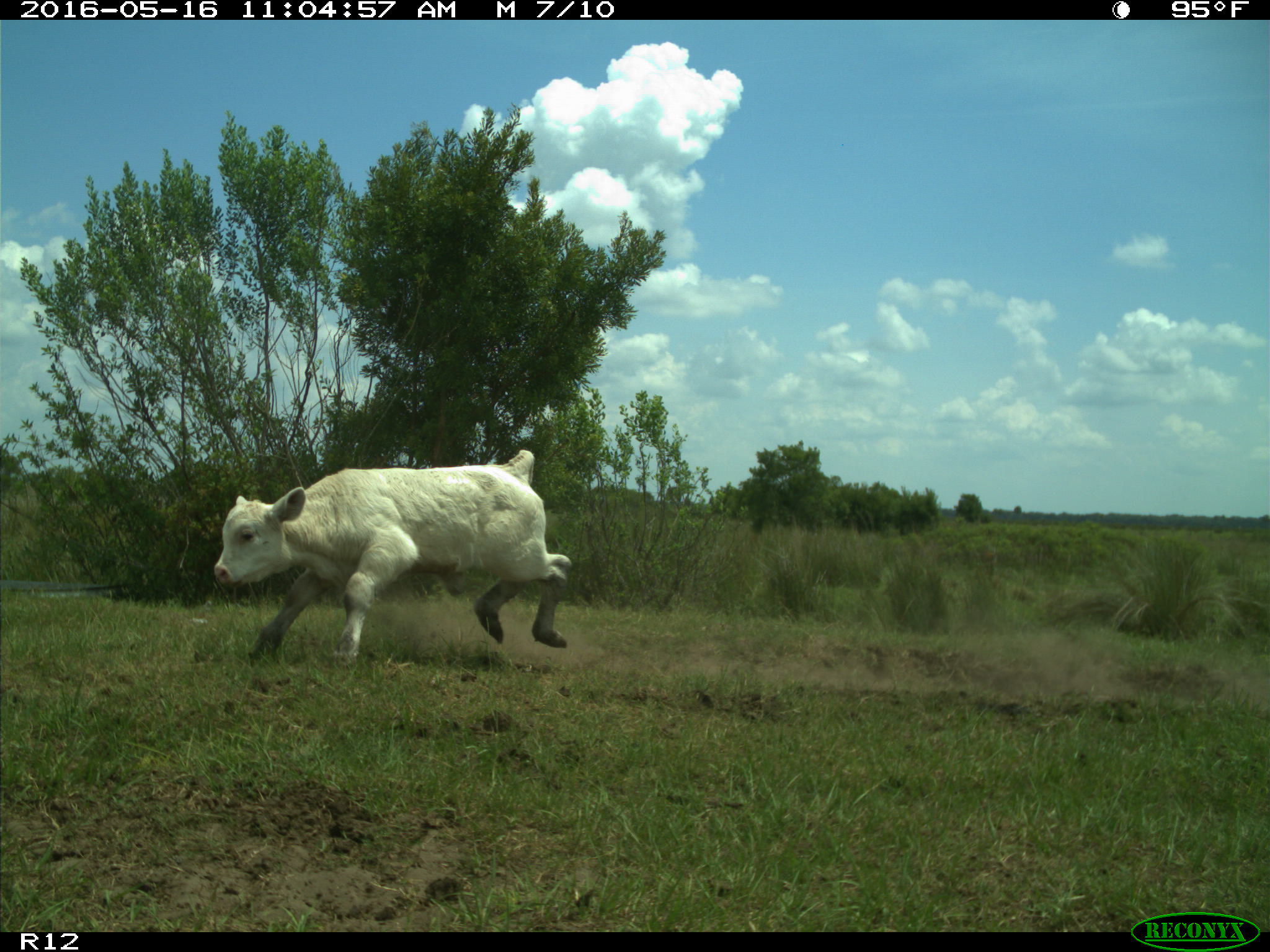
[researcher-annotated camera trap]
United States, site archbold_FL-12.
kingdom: Animalia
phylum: Chordata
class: Mammalia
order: Artiodactyla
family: Bovidae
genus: Bos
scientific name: Bos taurus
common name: domestic cow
Bos taurus (domestic cow).